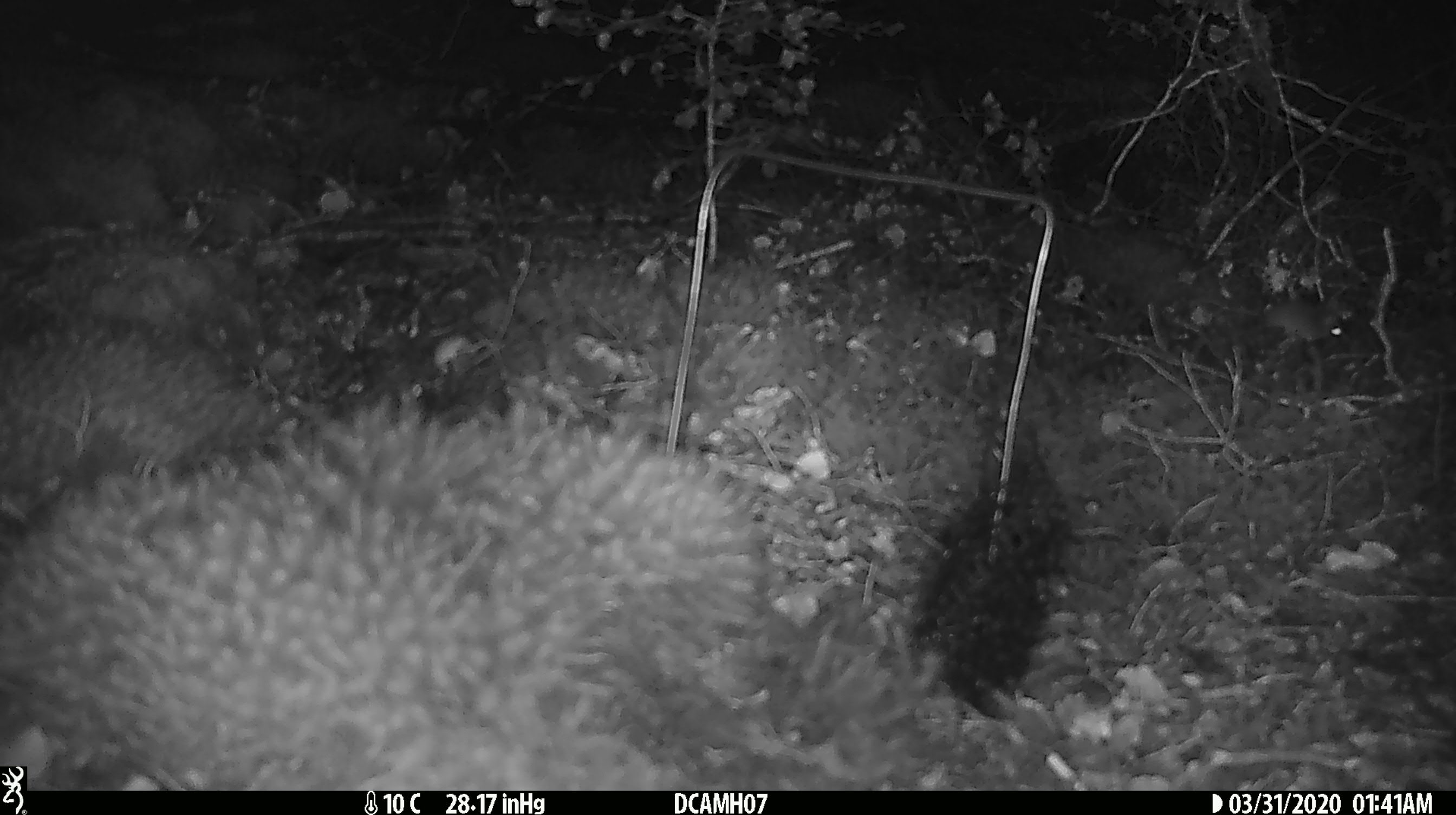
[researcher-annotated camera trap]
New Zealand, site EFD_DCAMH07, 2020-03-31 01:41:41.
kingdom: Animalia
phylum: Chordata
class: Mammalia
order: Rodentia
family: Muridae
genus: Mus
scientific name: Mus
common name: mouse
Mouse (Mus).